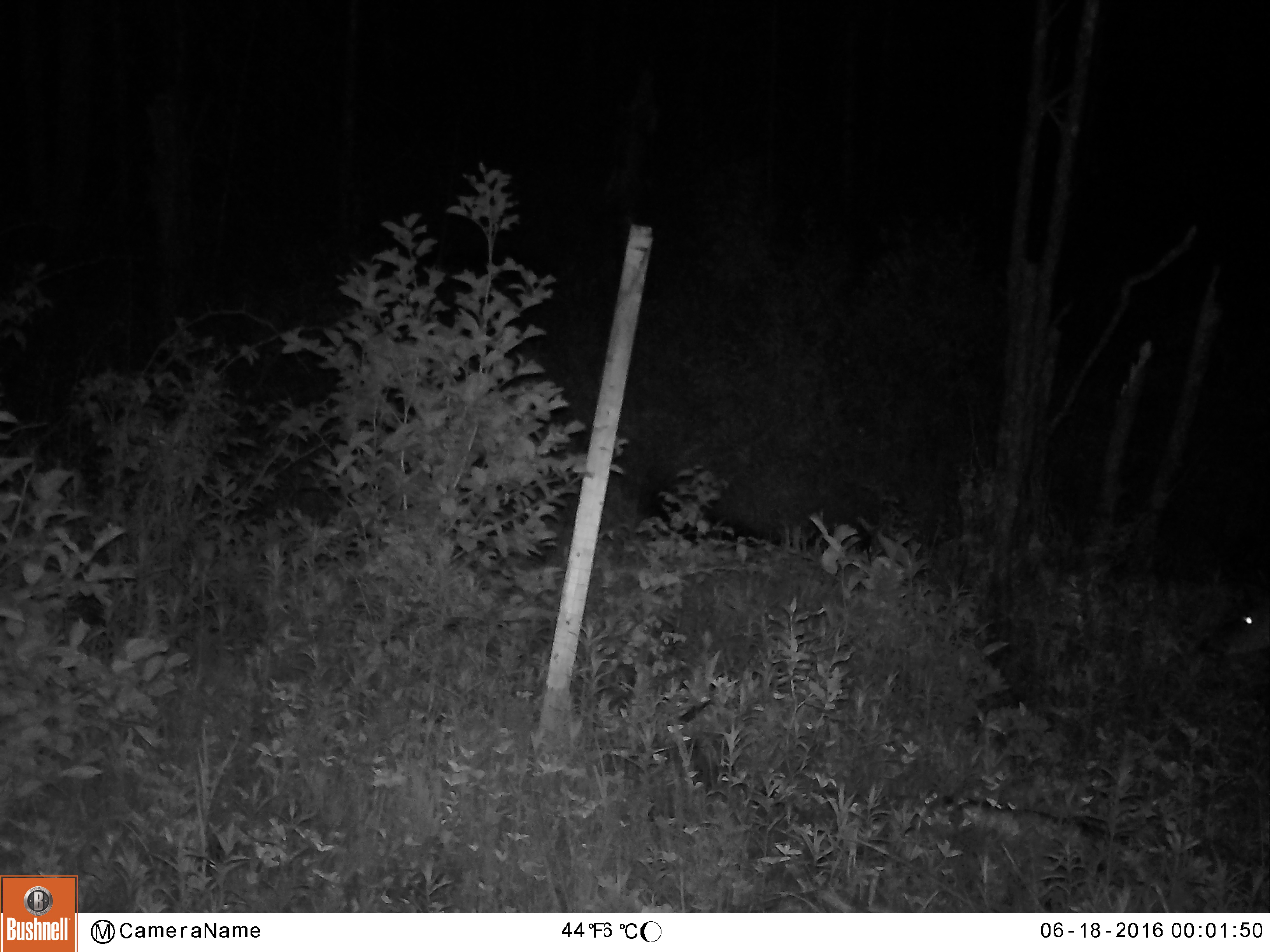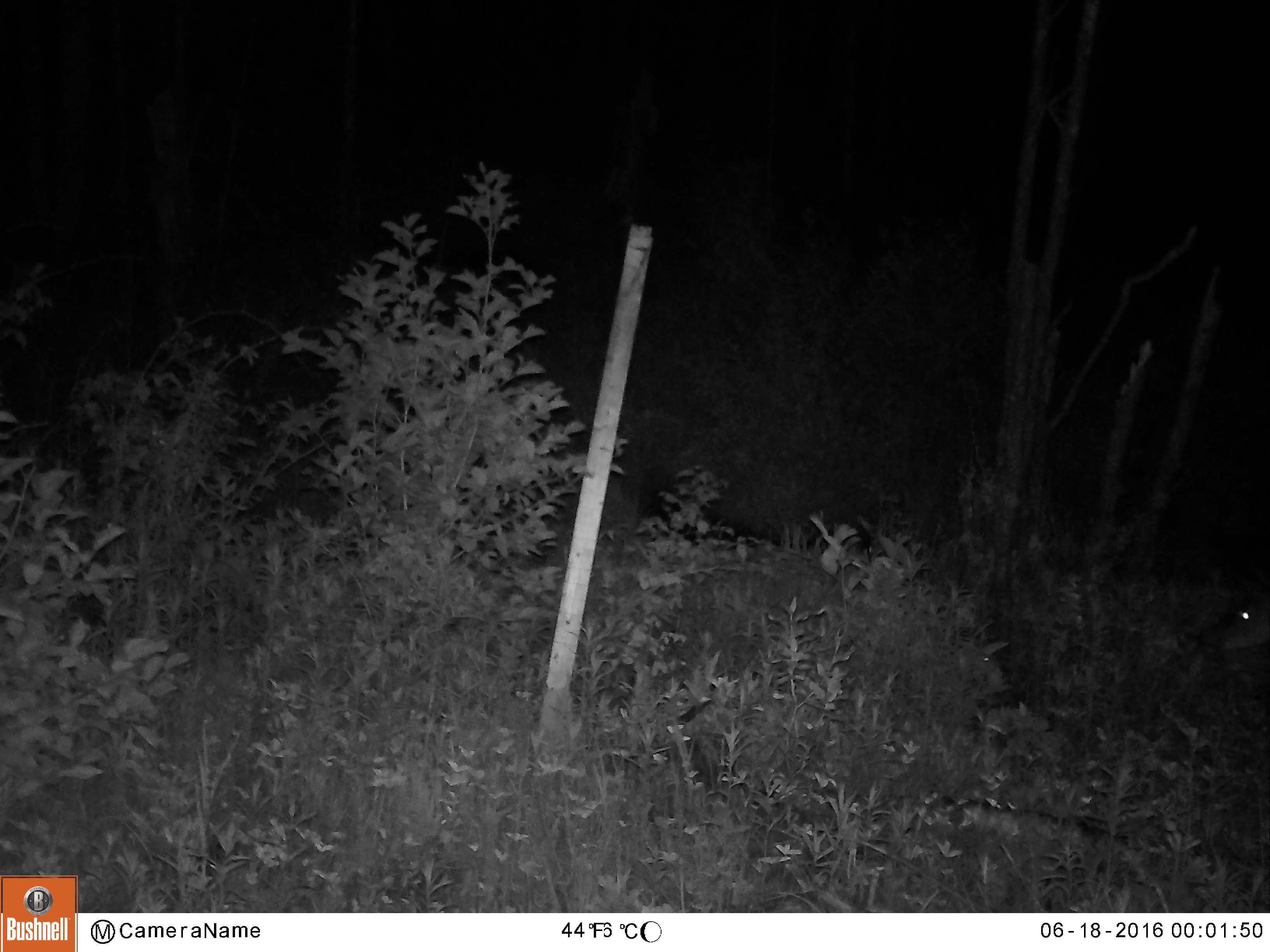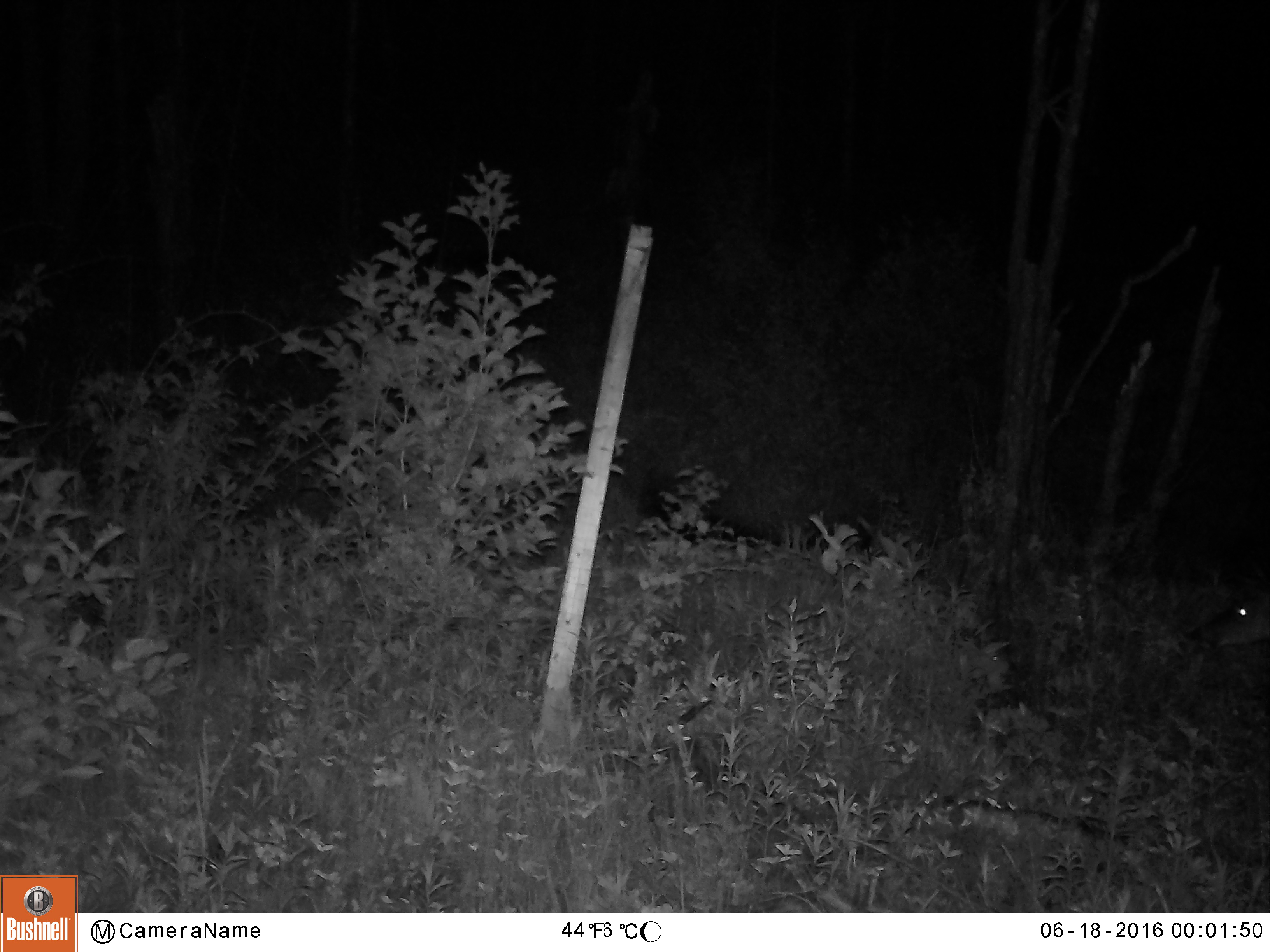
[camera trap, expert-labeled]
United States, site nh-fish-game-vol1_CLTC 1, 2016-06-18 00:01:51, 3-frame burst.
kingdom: Animalia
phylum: Chordata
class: Mammalia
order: Artiodactyla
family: Cervidae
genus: Odocoileus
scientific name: Odocoileus virginianus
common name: white-tailed deer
White-tailed deer (Odocoileus virginianus).